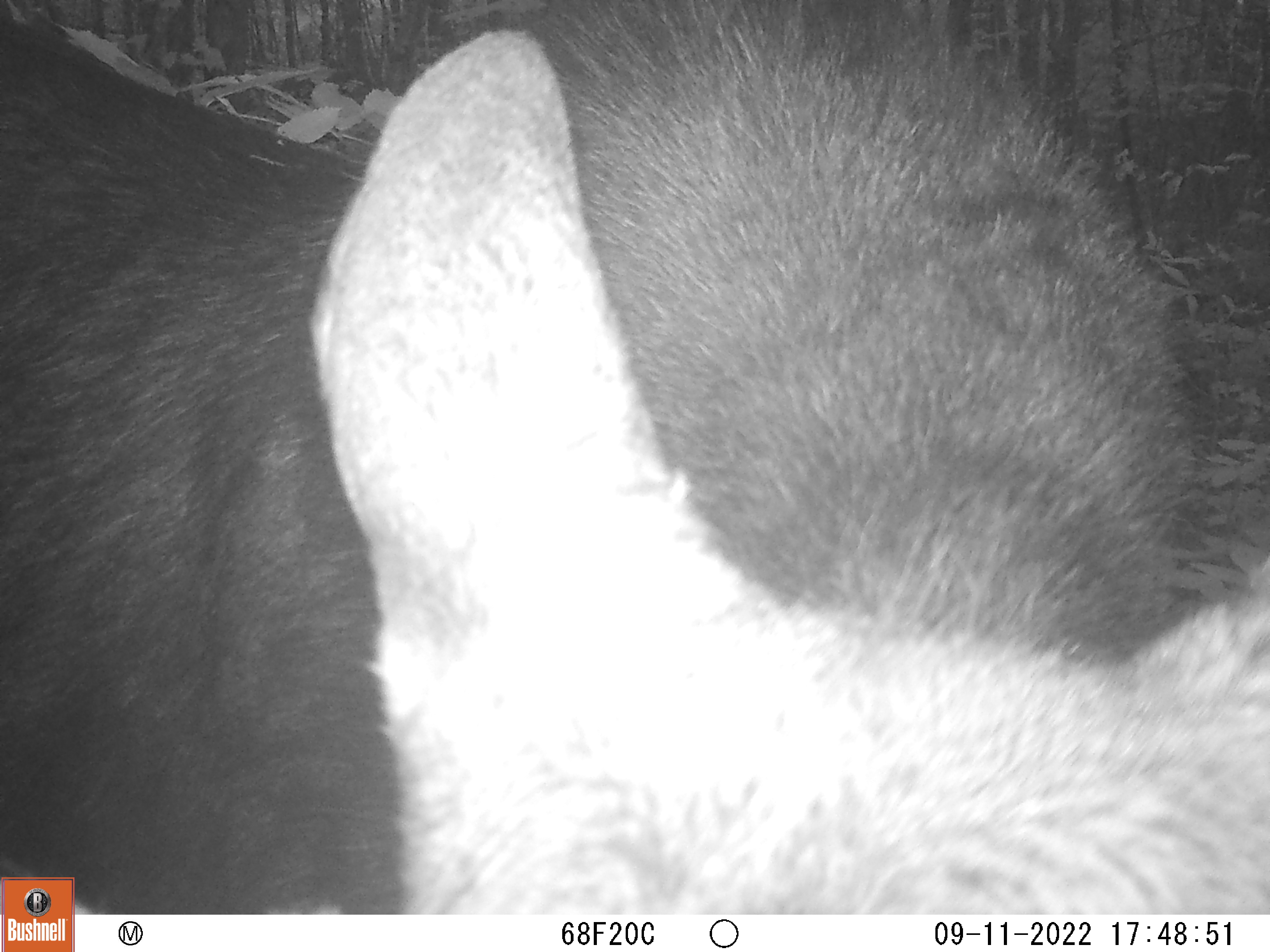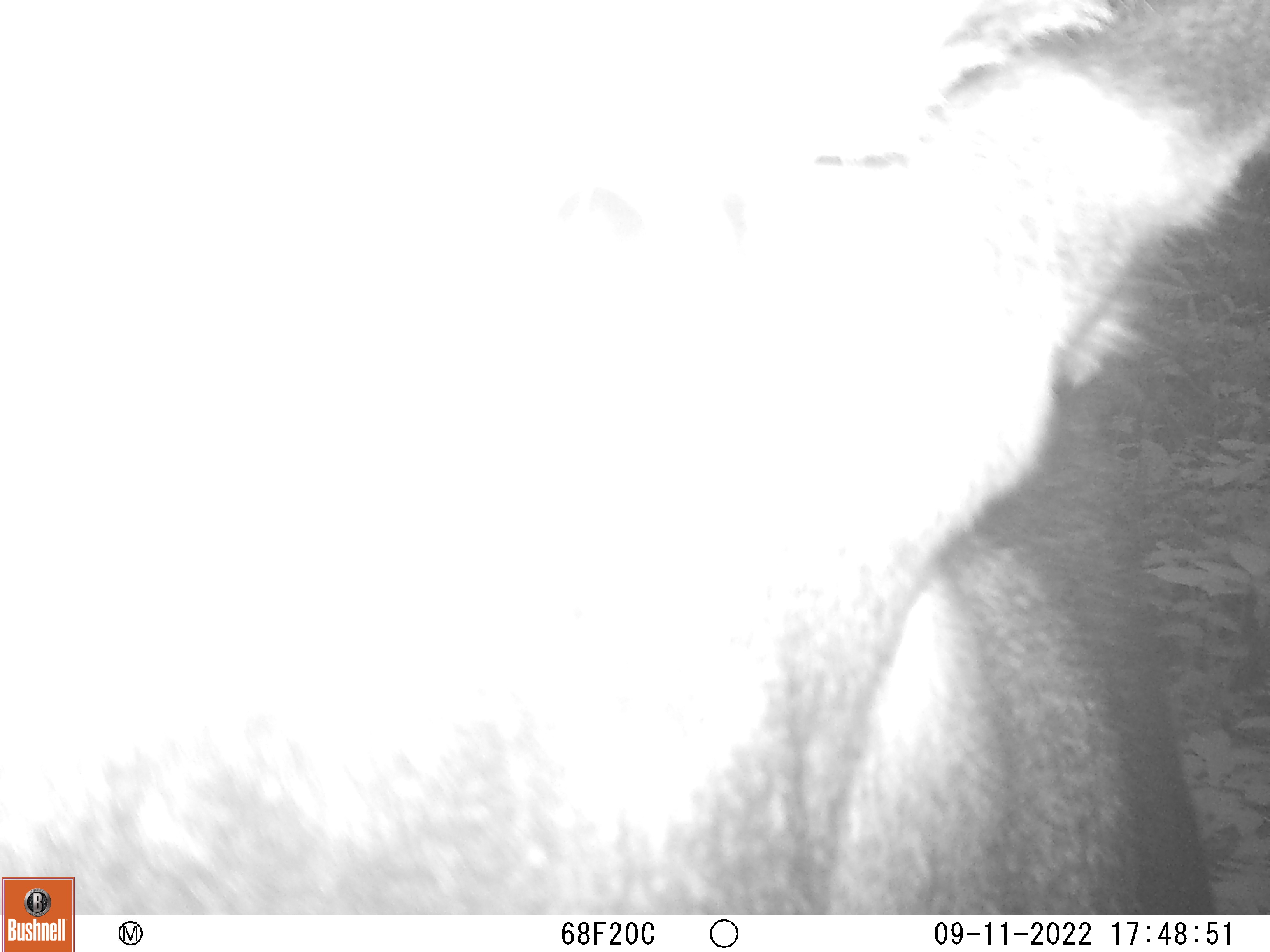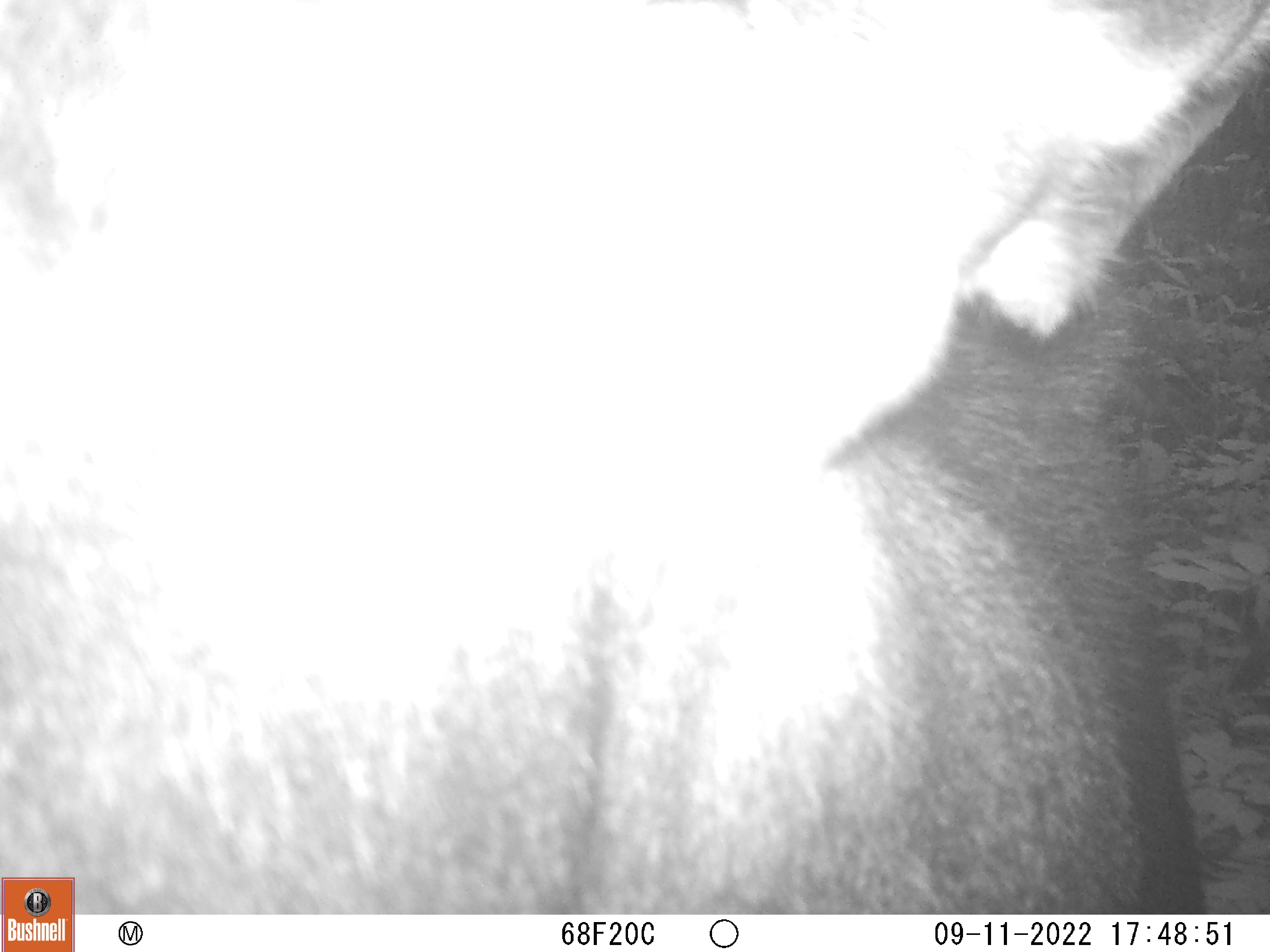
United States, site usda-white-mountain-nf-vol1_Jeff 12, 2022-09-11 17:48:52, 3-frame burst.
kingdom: Animalia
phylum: Chordata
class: Mammalia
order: Artiodactyla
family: Cervidae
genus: Alces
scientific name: Alces alces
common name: moose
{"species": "moose (Alces alces)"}